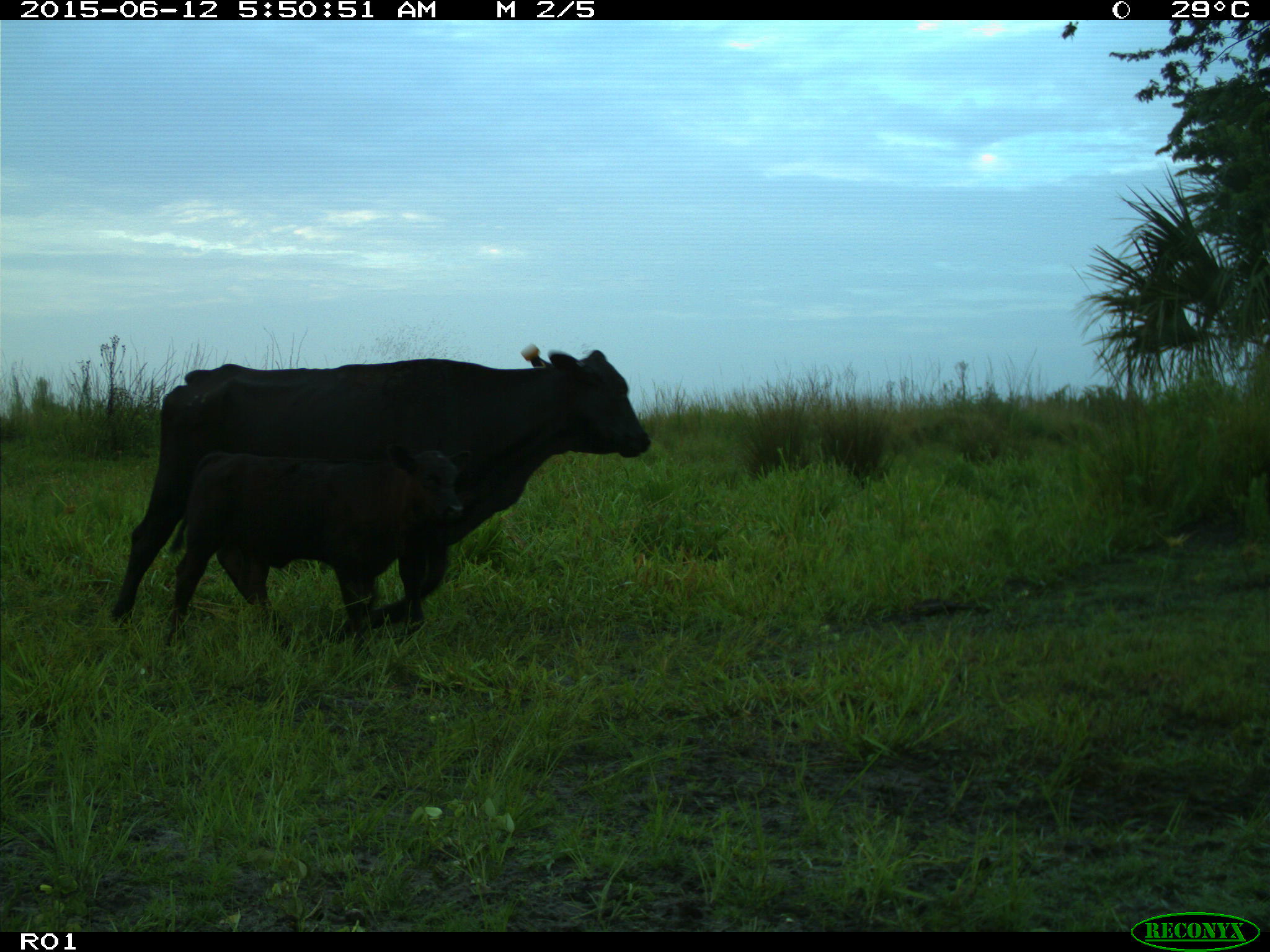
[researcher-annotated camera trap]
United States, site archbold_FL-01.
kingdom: Animalia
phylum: Chordata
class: Mammalia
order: Artiodactyla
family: Bovidae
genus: Bos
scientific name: Bos taurus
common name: domestic cow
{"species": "Bos taurus (domestic cow)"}